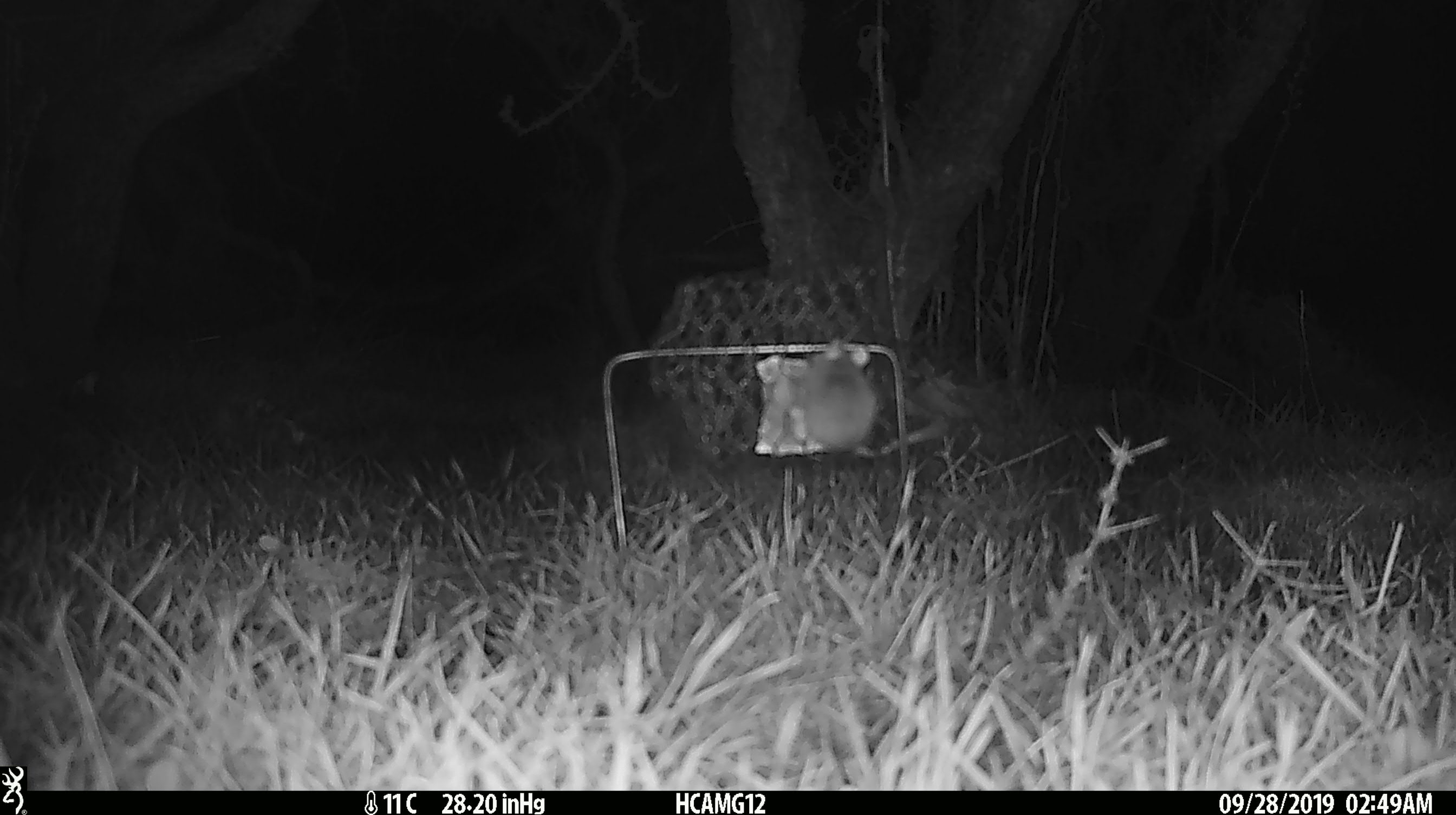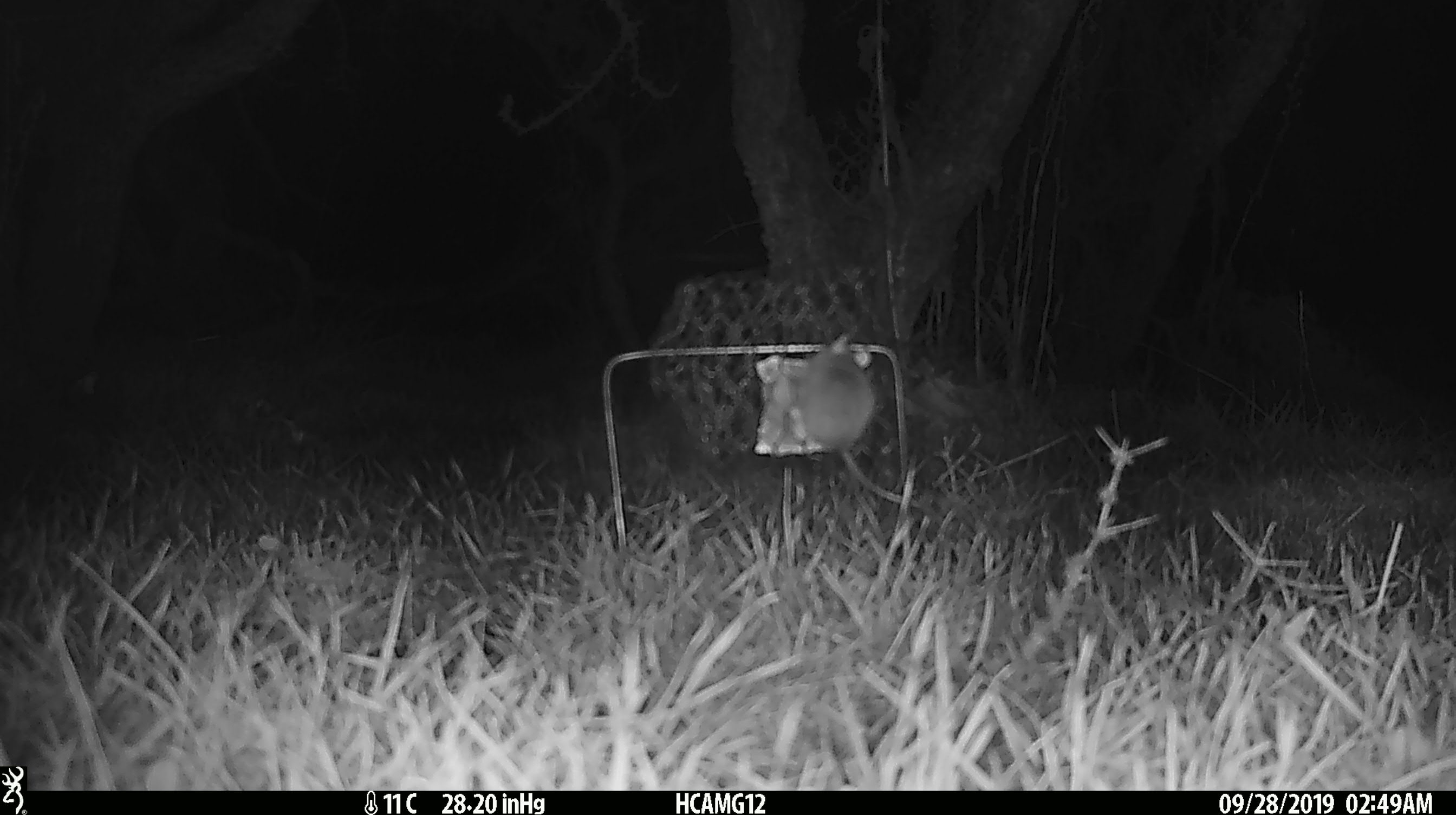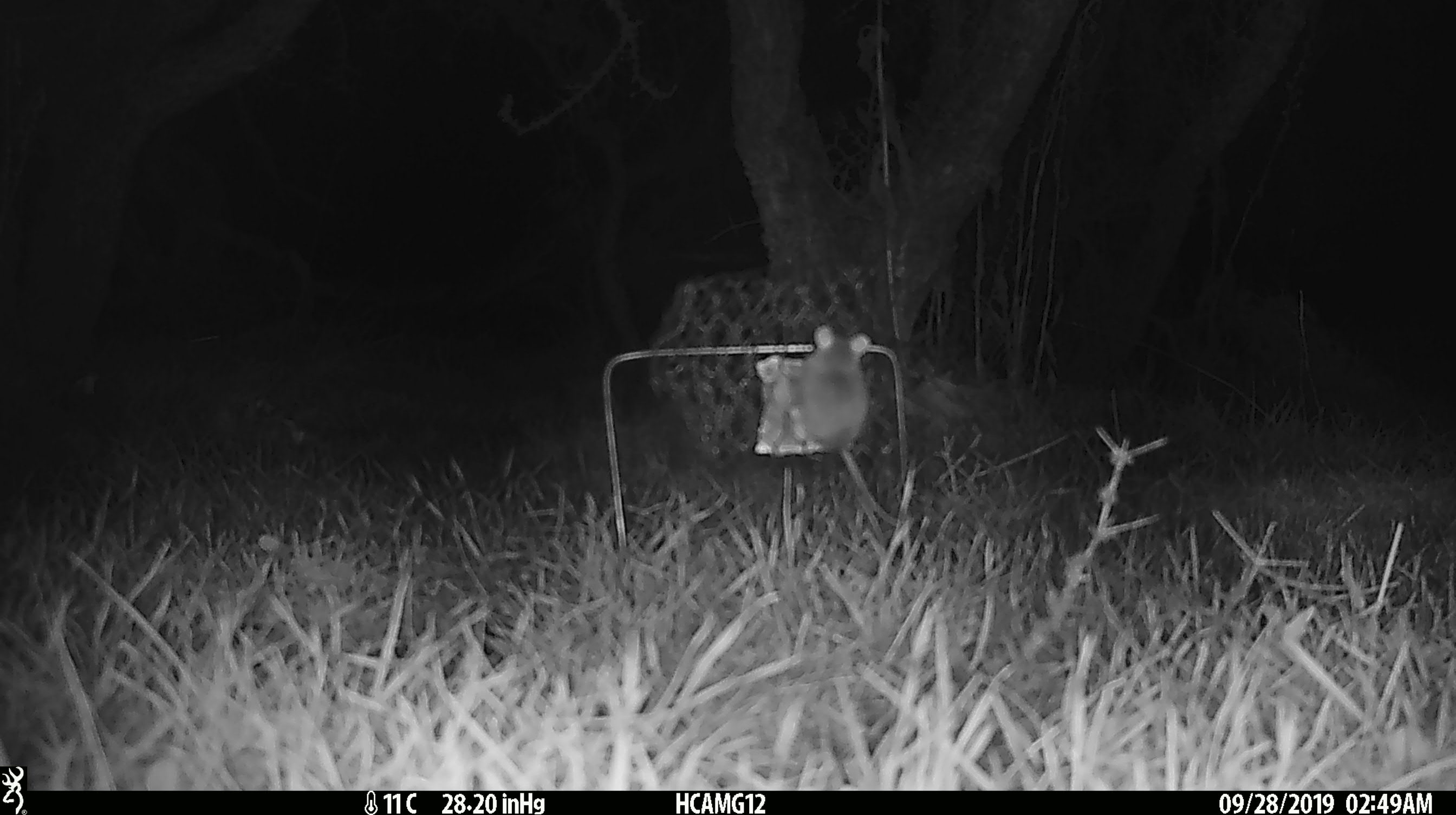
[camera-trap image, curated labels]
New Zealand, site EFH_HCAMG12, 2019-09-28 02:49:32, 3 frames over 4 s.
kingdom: Animalia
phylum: Chordata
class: Mammalia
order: Rodentia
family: Muridae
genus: Mus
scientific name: Mus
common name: mouse